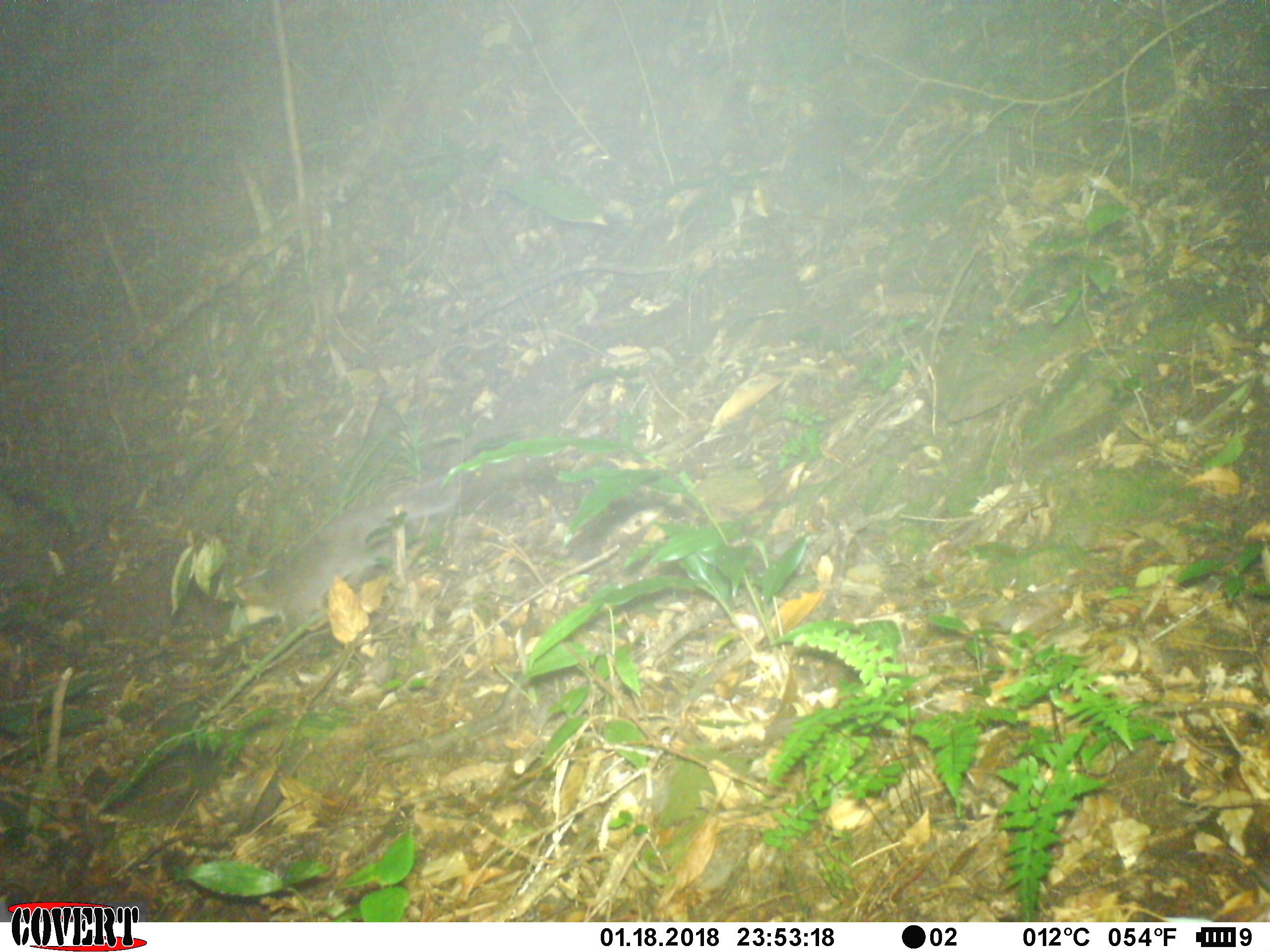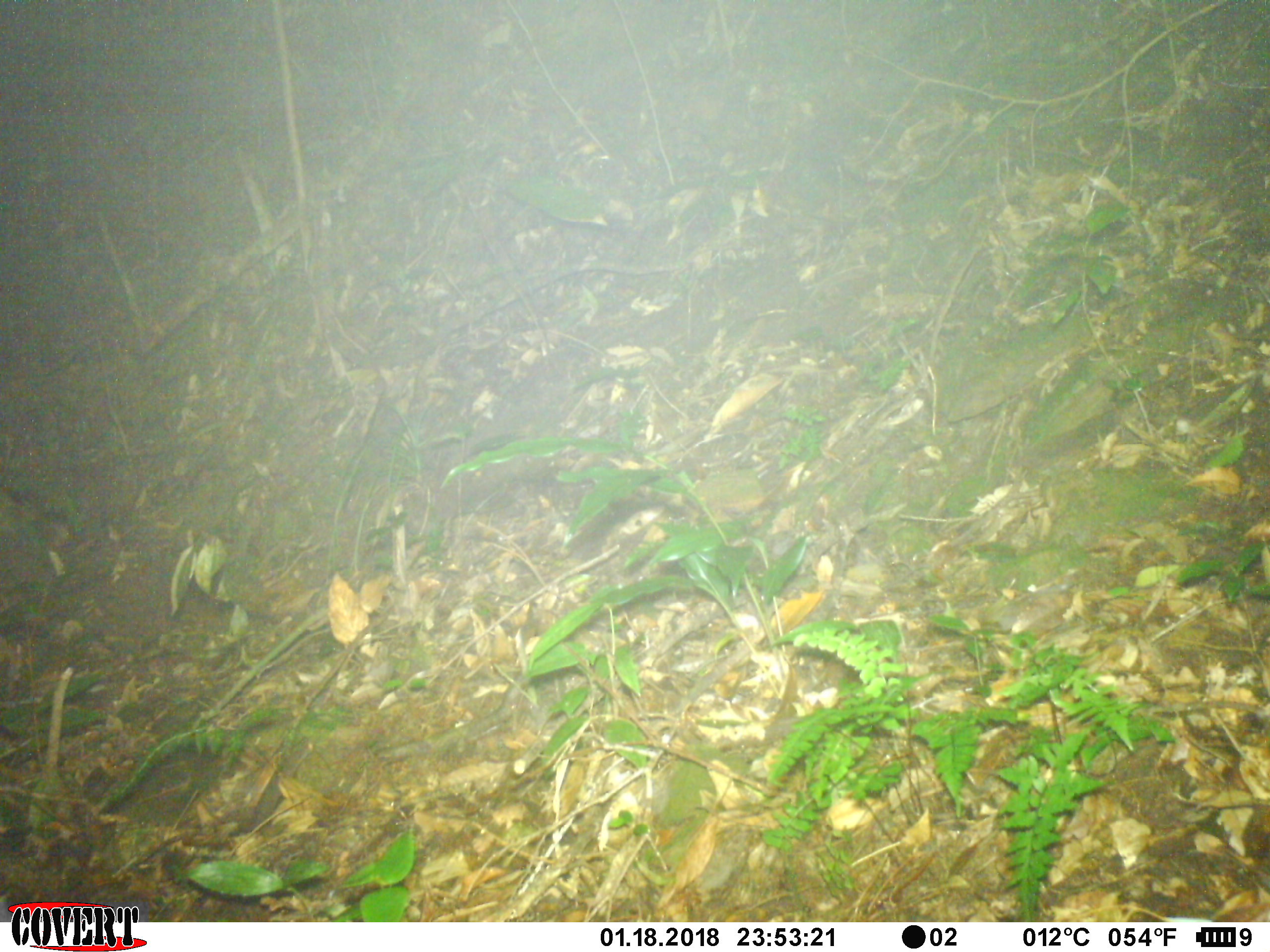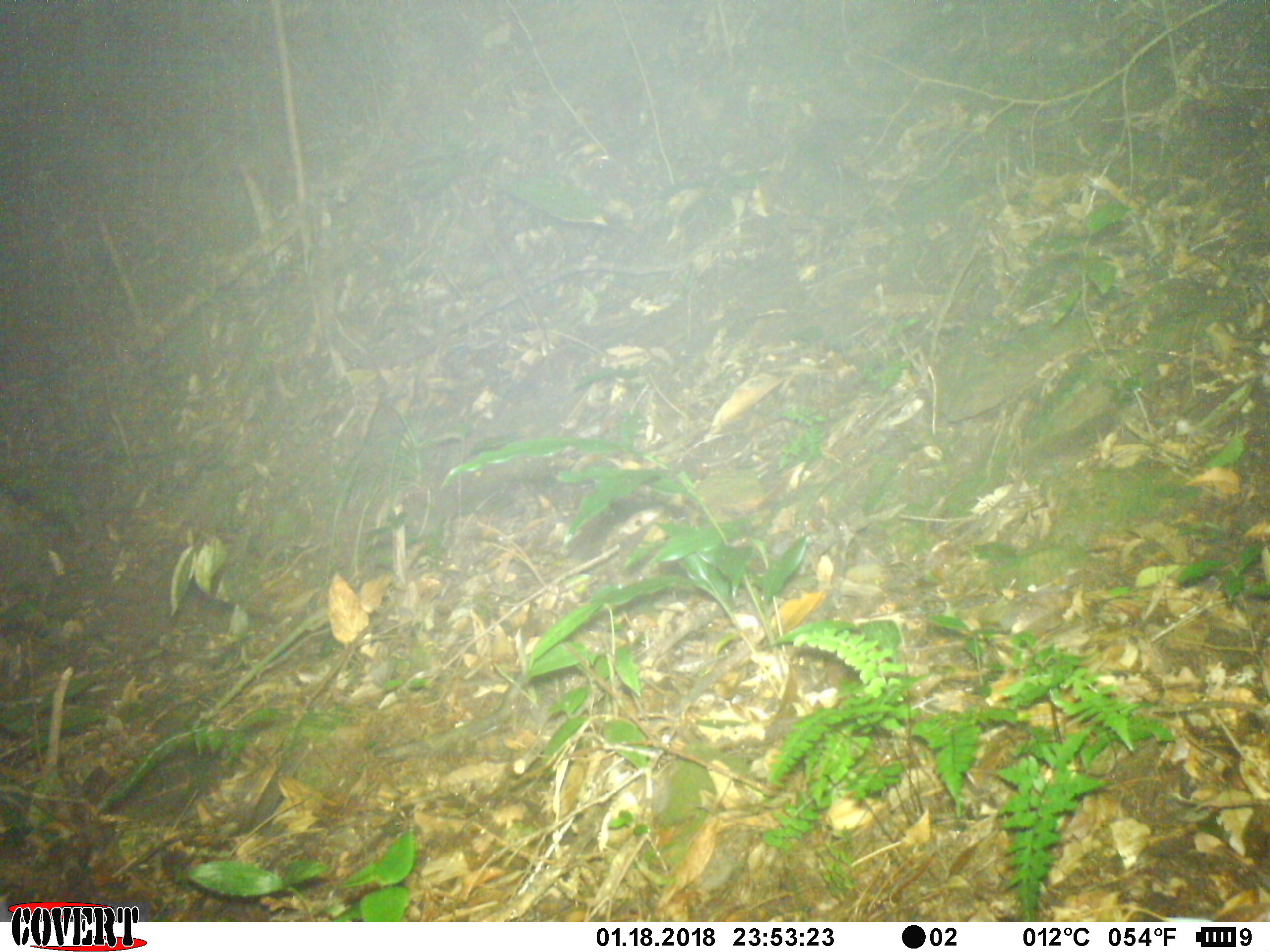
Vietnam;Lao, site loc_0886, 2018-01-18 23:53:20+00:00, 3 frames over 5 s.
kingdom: Animalia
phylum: Chordata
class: Mammalia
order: Carnivora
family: Mustelidae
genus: Melogale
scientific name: Melogale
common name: ferret badger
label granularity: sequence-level